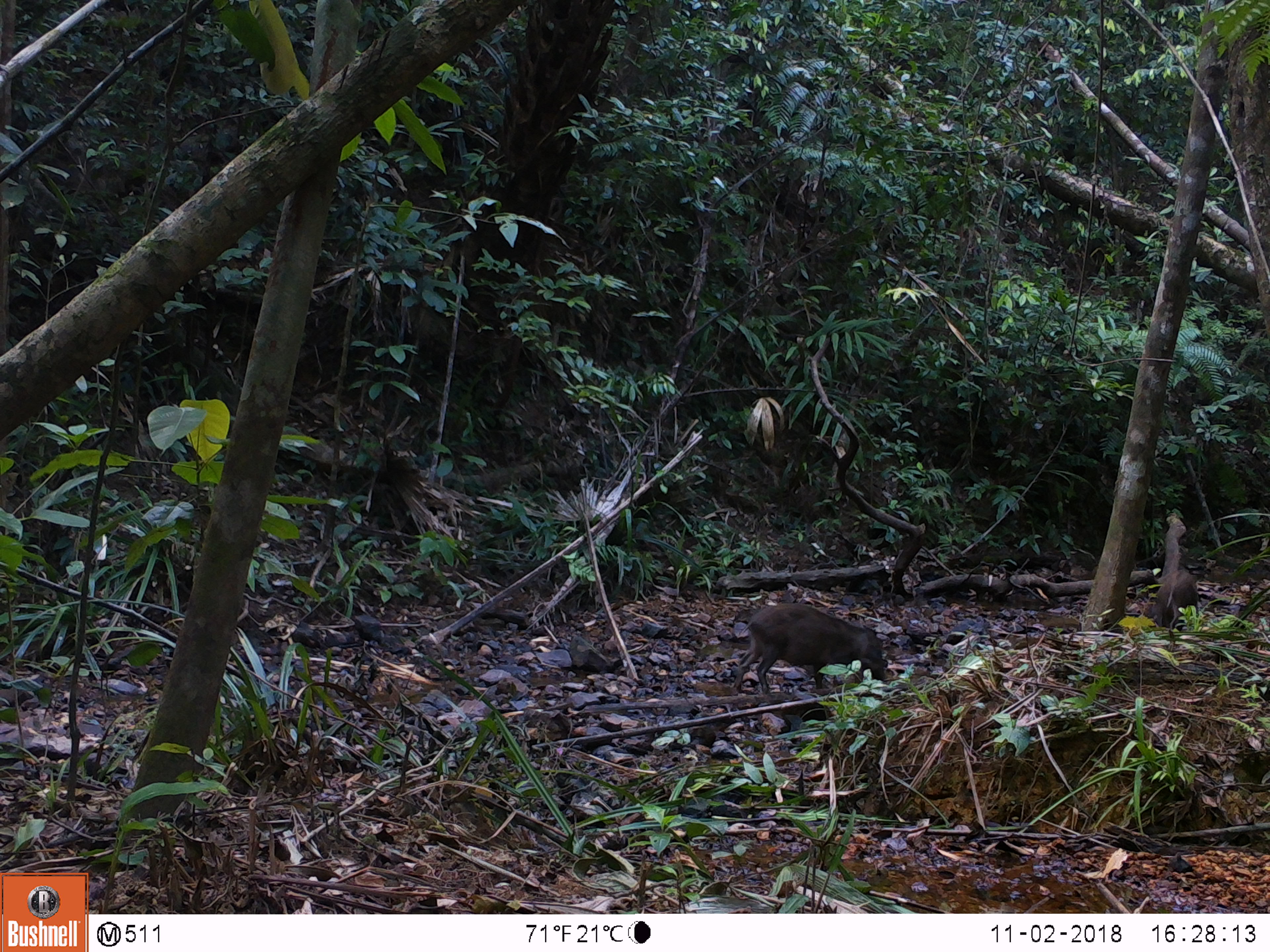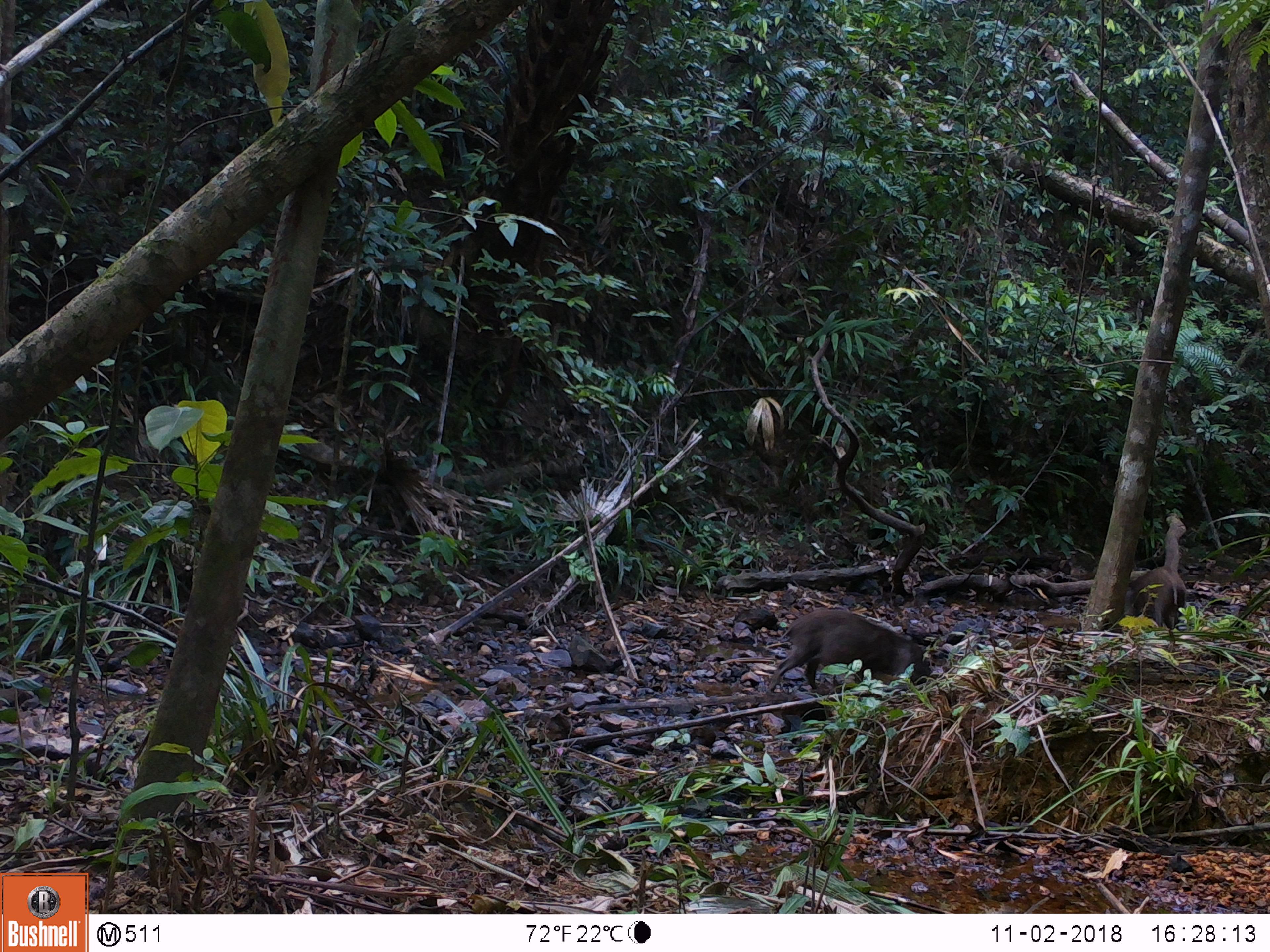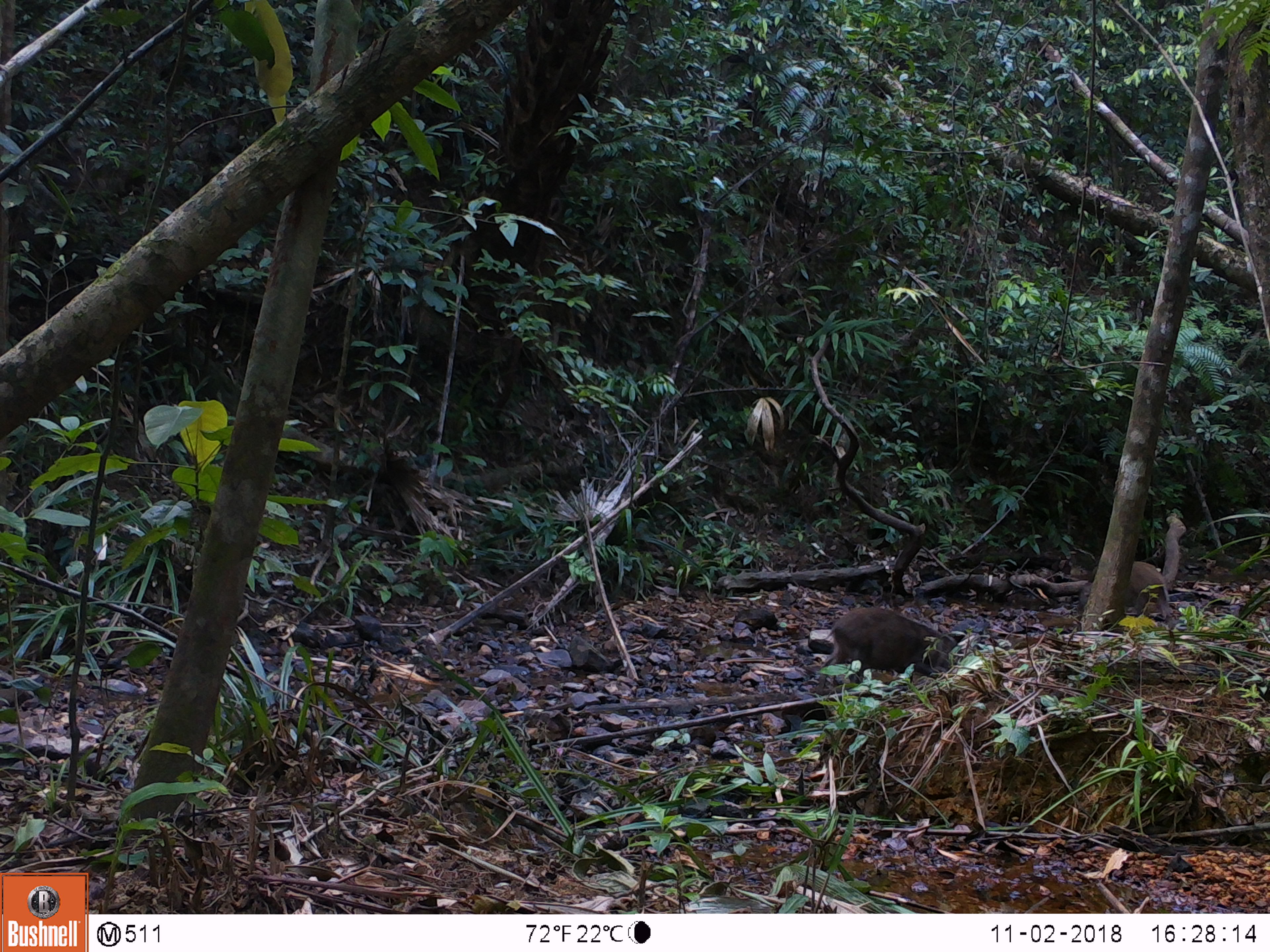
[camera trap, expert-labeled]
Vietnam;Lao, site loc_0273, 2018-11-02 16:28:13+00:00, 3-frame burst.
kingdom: Animalia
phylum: Chordata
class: Mammalia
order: Artiodactyla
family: Suidae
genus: Sus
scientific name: Sus scrofa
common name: eurasian wild pig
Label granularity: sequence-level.